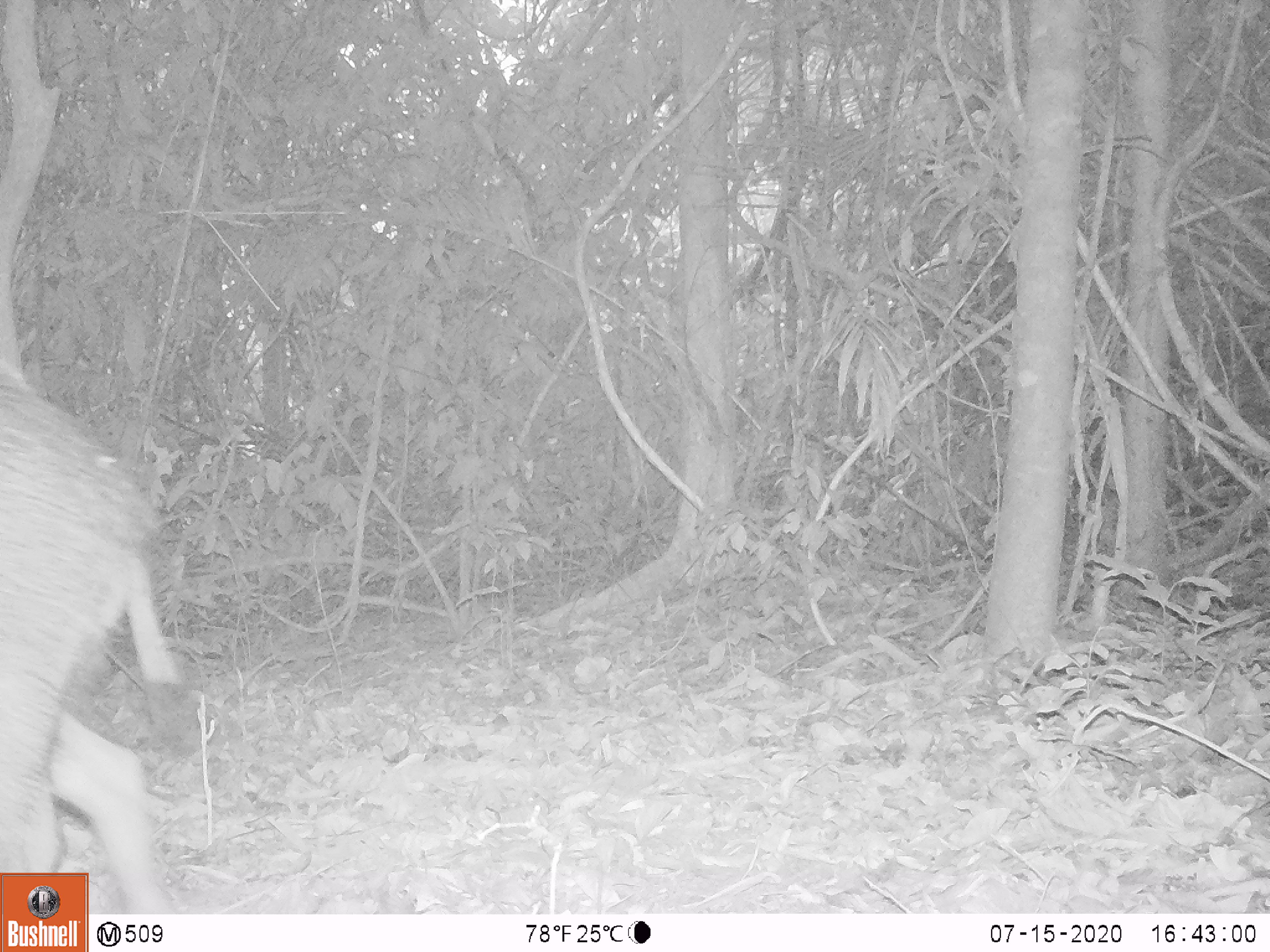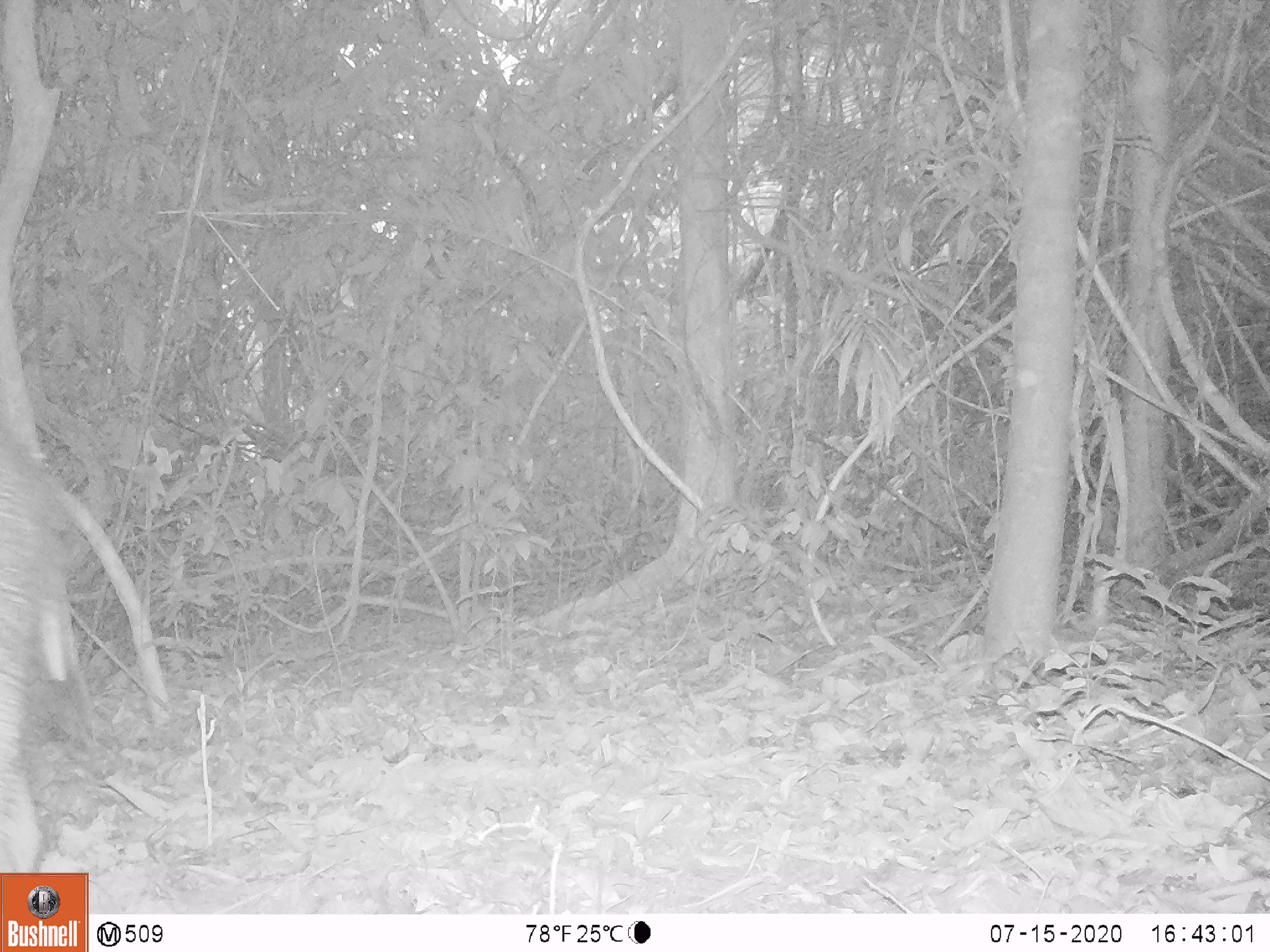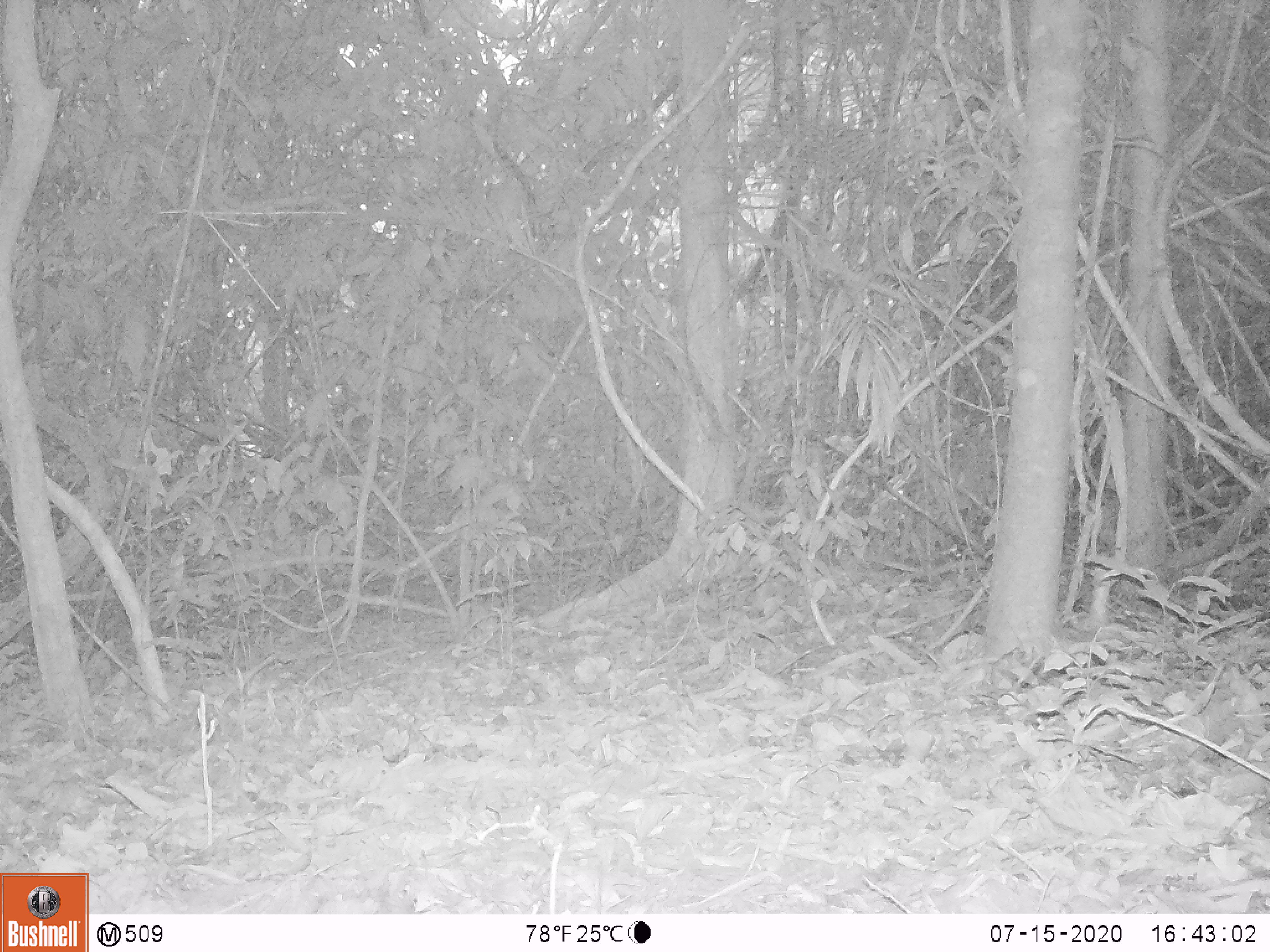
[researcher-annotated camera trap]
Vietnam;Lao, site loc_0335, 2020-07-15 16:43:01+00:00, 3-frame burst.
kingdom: Animalia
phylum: Chordata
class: Mammalia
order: Artiodactyla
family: Suidae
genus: Sus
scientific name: Sus scrofa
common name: eurasian wild pig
Eurasian wild pig (Sus scrofa). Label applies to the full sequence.